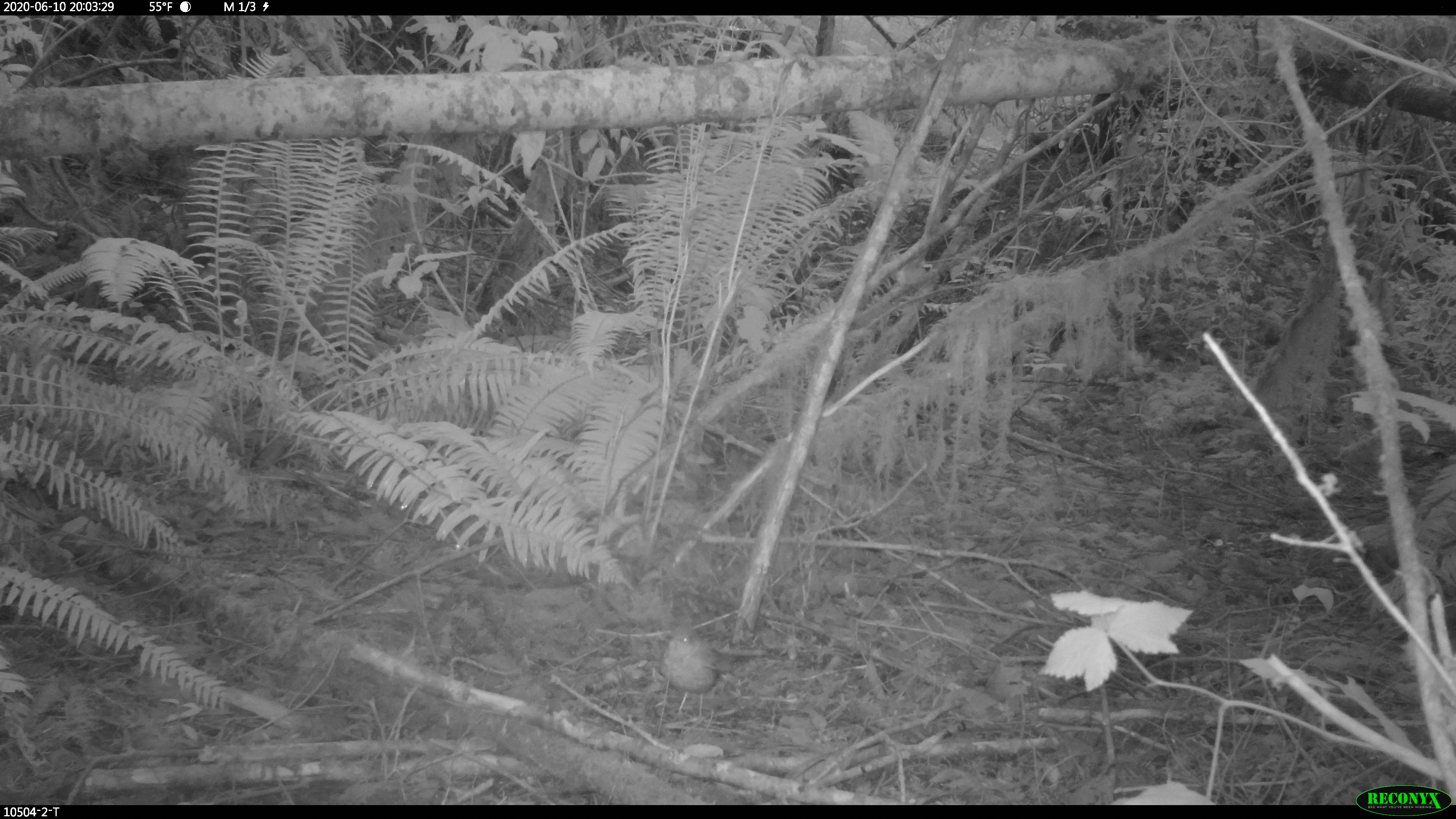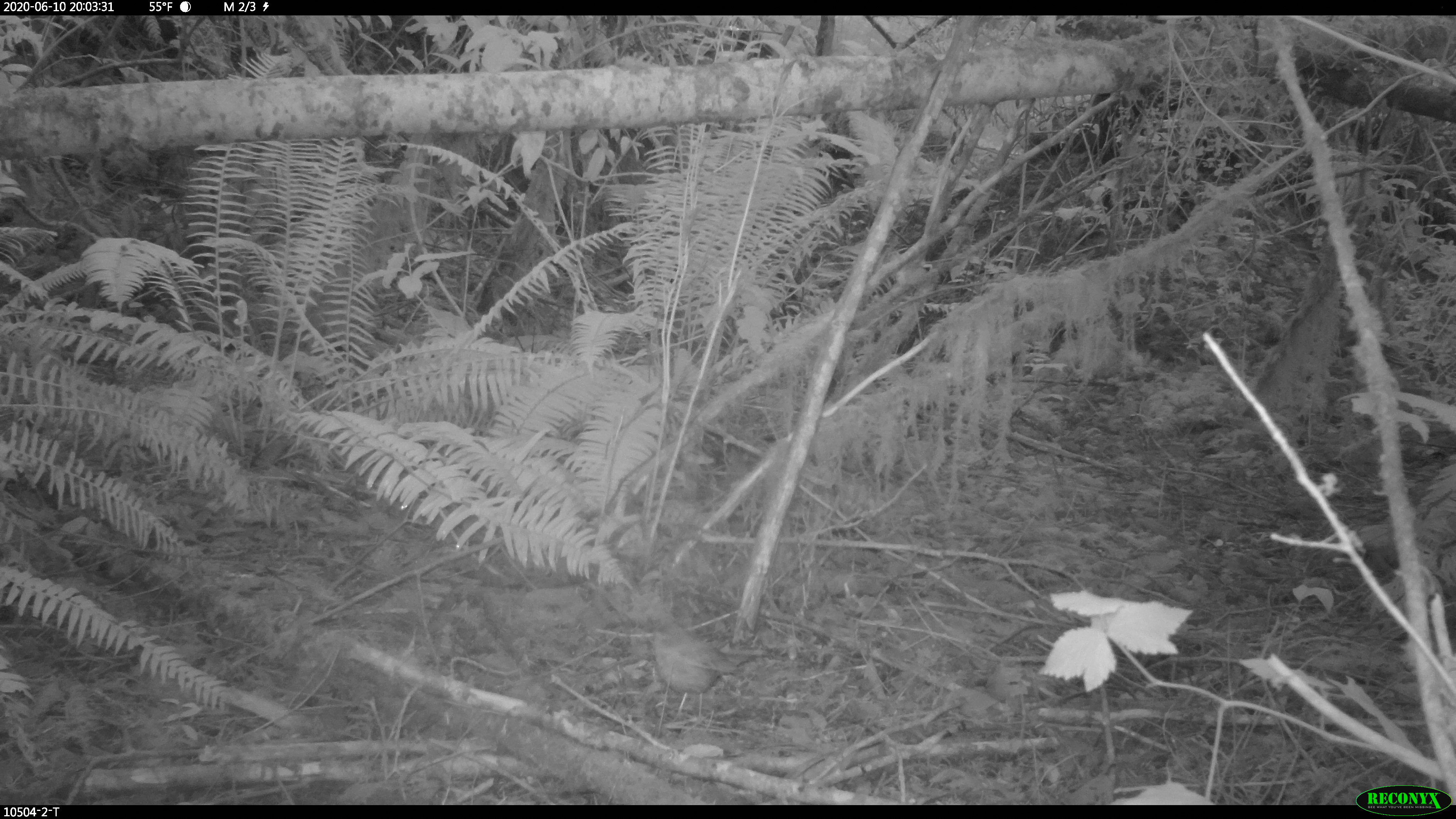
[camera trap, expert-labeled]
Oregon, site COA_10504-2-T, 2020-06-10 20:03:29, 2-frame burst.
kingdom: Animalia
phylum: Chordata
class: Aves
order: Passeriformes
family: Turdidae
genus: Catharus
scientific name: Catharus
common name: brown thrushes and nightingale-thrushes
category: catharus species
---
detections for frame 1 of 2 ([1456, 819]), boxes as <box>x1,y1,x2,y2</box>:
catharus species: <box>659,623,725,718</box>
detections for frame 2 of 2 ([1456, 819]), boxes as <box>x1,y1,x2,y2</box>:
catharus species: <box>650,622,748,714</box>